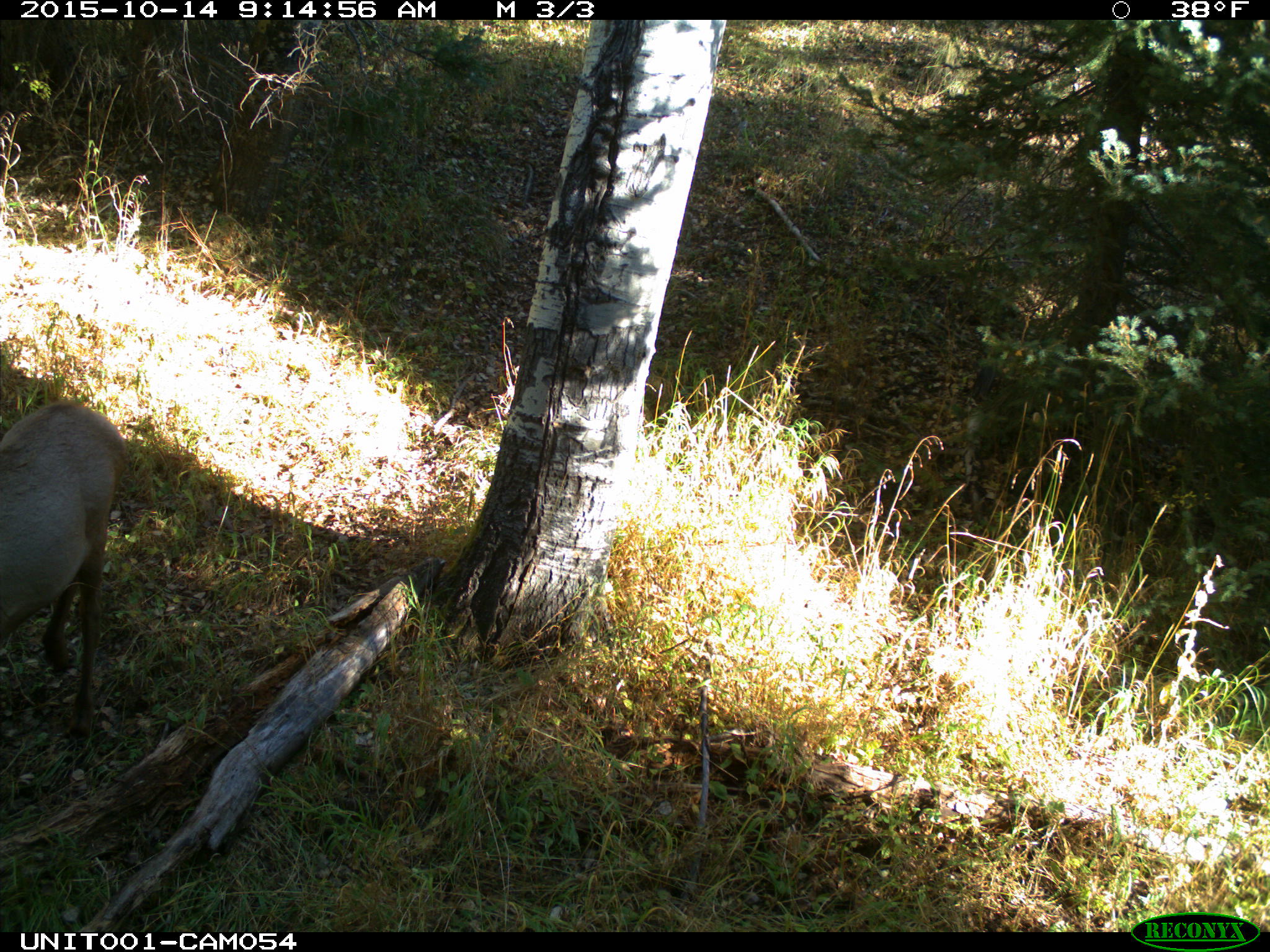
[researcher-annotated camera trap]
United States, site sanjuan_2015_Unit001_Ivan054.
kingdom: Animalia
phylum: Chordata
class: Mammalia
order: Artiodactyla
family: Cervidae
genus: Cervus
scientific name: Cervus elaphus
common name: red deer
Cervus elaphus (red deer).